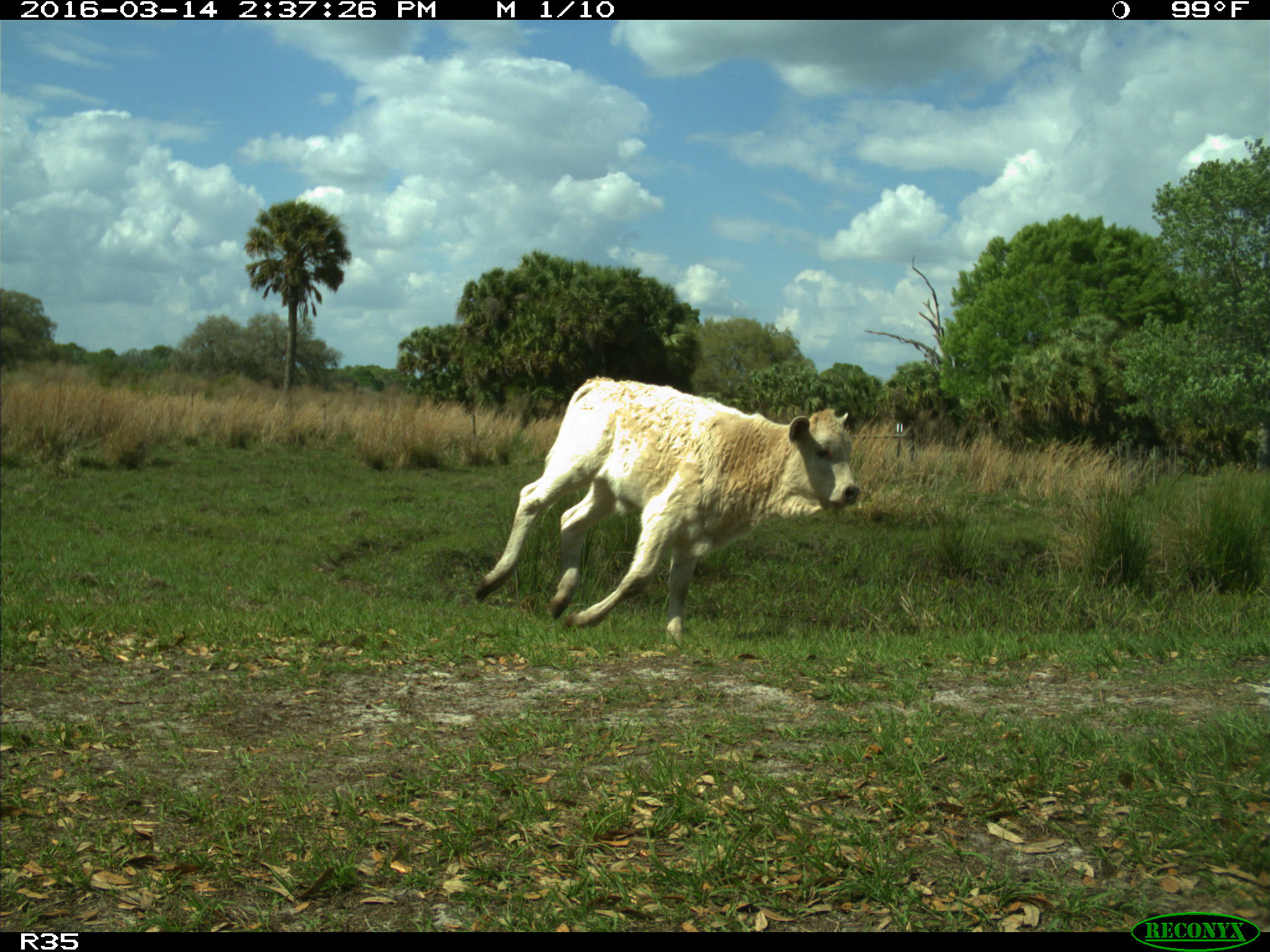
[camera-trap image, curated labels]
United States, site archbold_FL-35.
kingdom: Animalia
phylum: Chordata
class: Mammalia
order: Artiodactyla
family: Bovidae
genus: Bos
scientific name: Bos taurus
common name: domestic cow